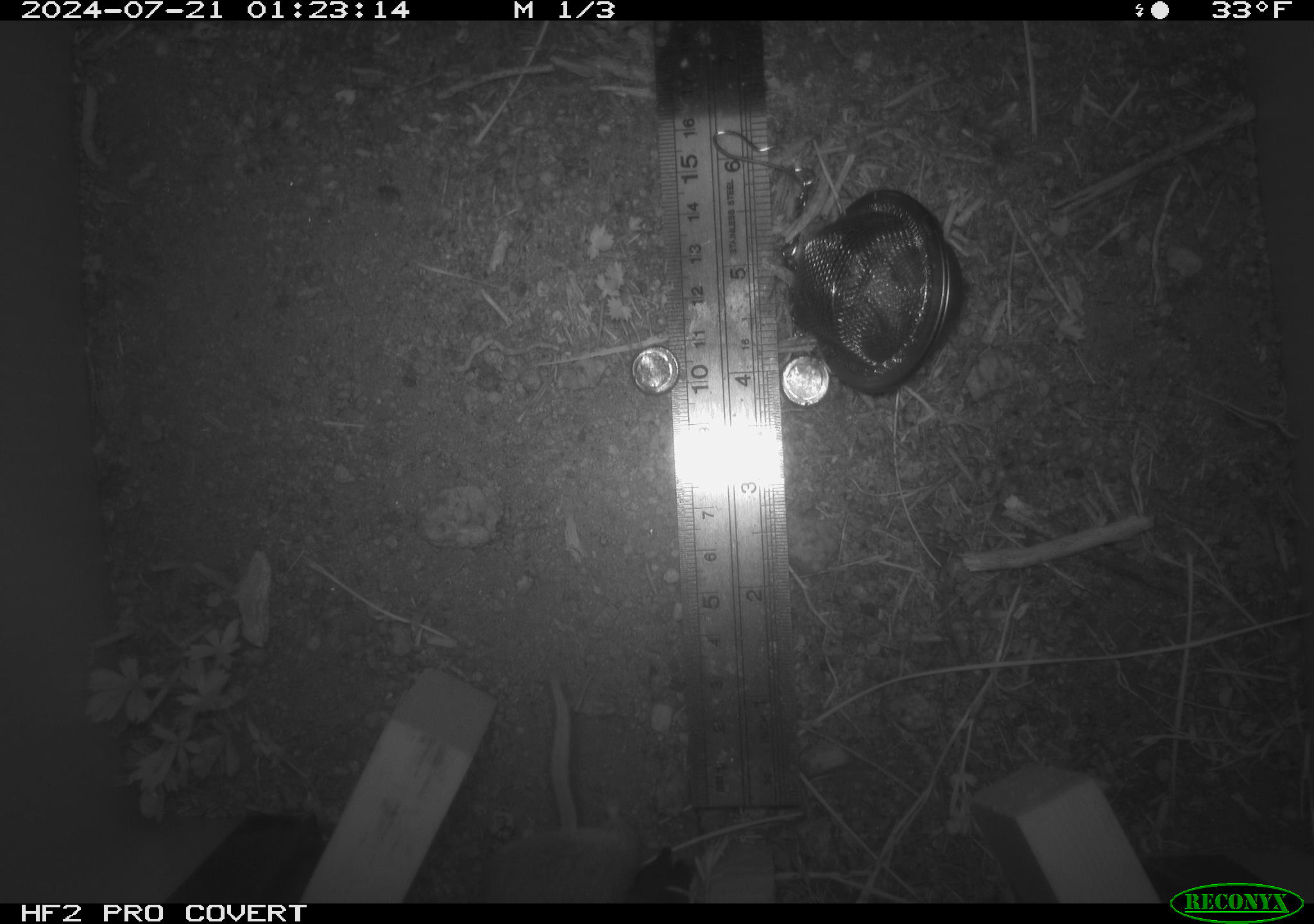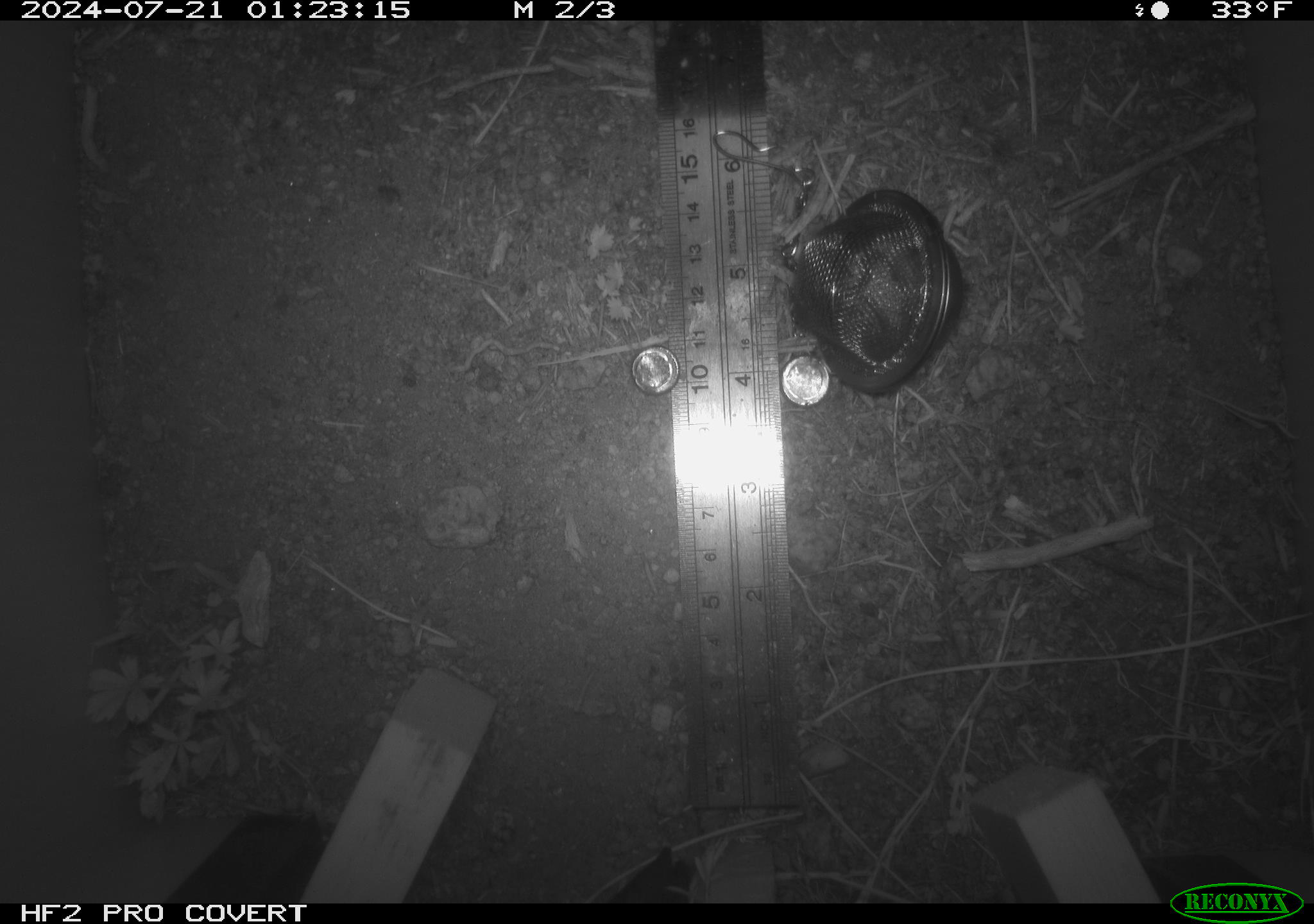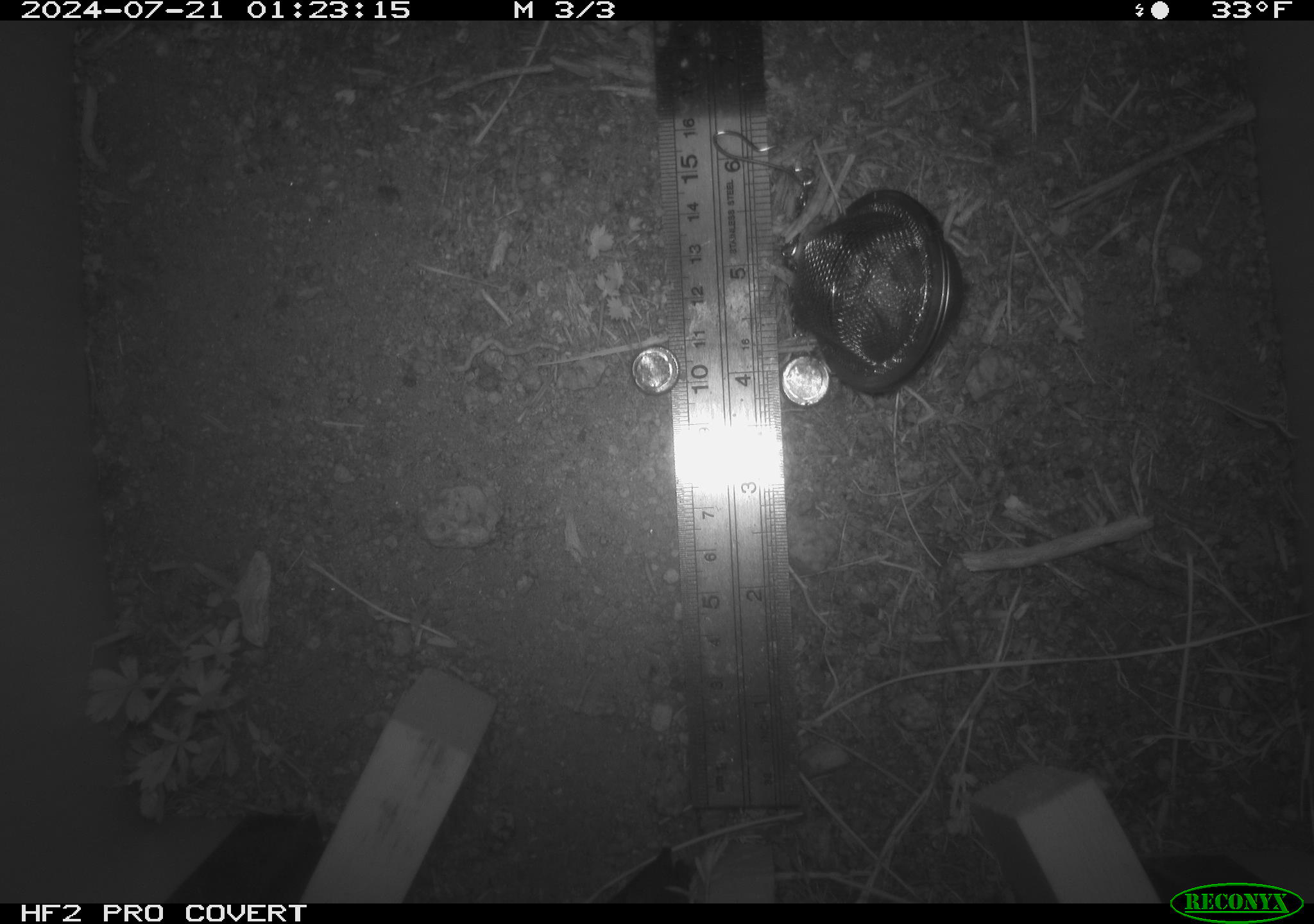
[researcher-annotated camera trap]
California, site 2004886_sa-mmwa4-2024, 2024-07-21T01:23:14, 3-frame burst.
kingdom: Animalia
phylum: Chordata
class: Mammalia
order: Rodentia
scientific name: Rodentia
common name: mouse species